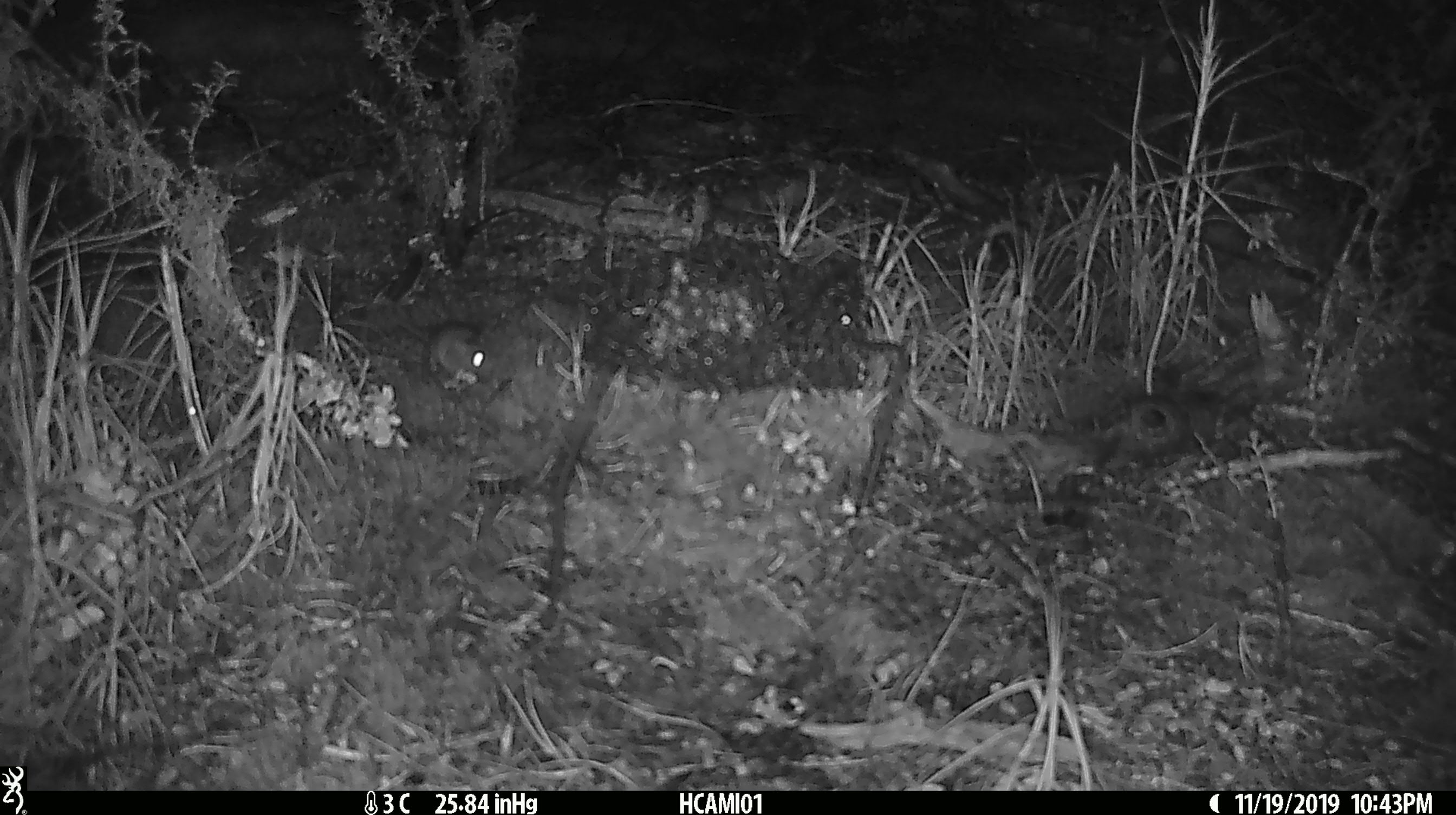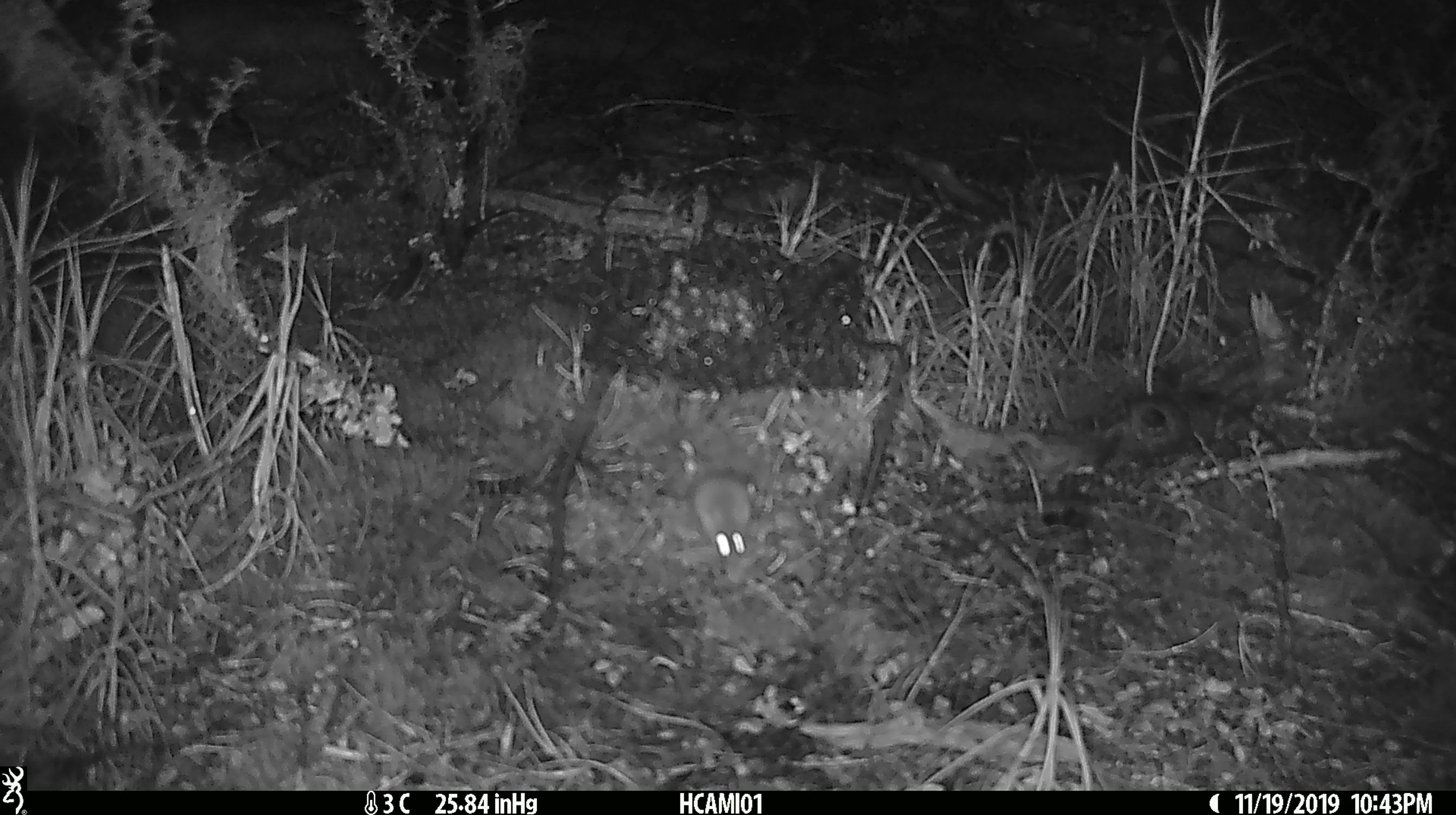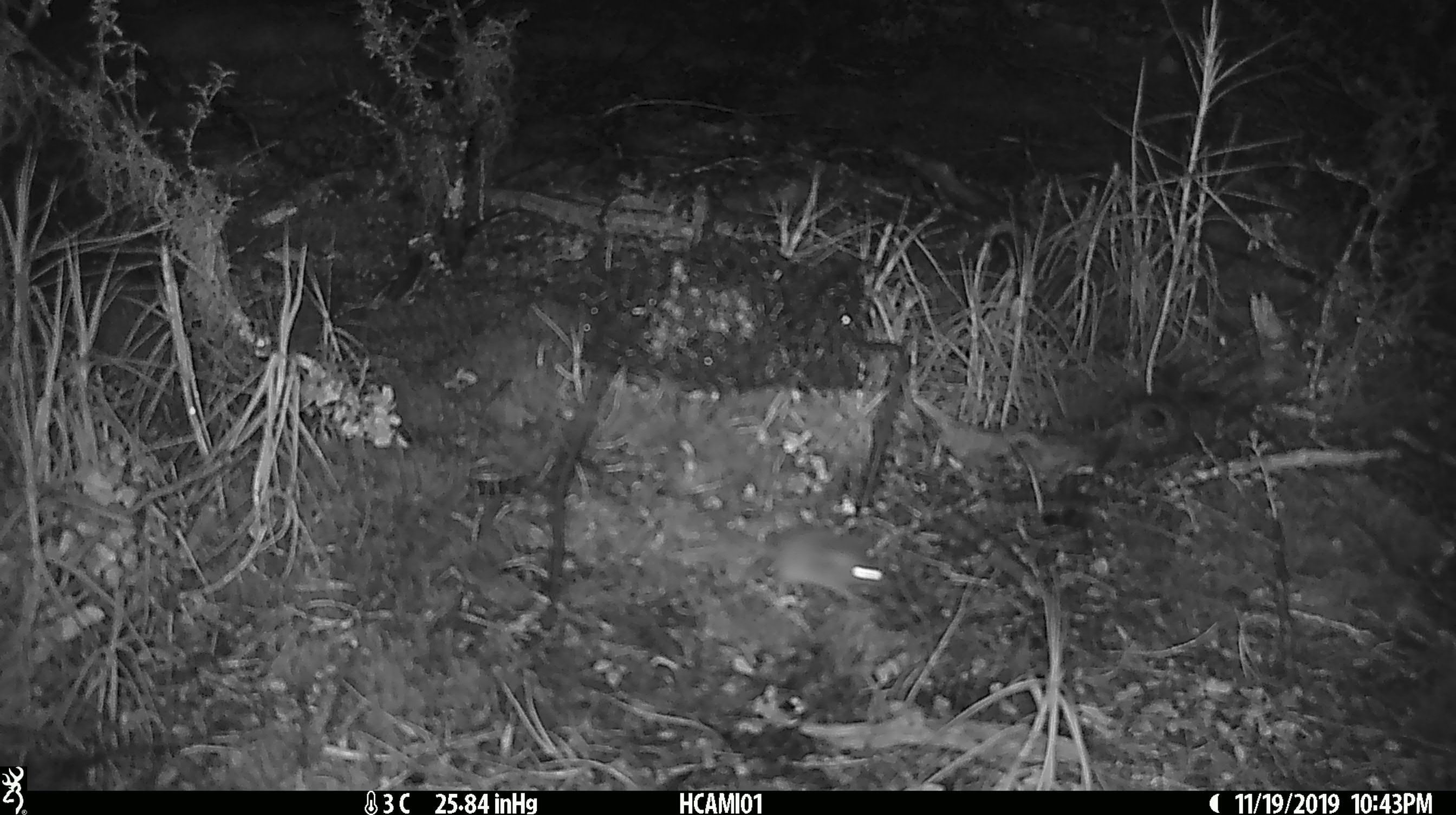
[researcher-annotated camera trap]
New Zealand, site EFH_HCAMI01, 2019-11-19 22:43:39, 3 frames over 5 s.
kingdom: Animalia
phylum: Chordata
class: Mammalia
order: Rodentia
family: Muridae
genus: Mus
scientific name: Mus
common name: mouse